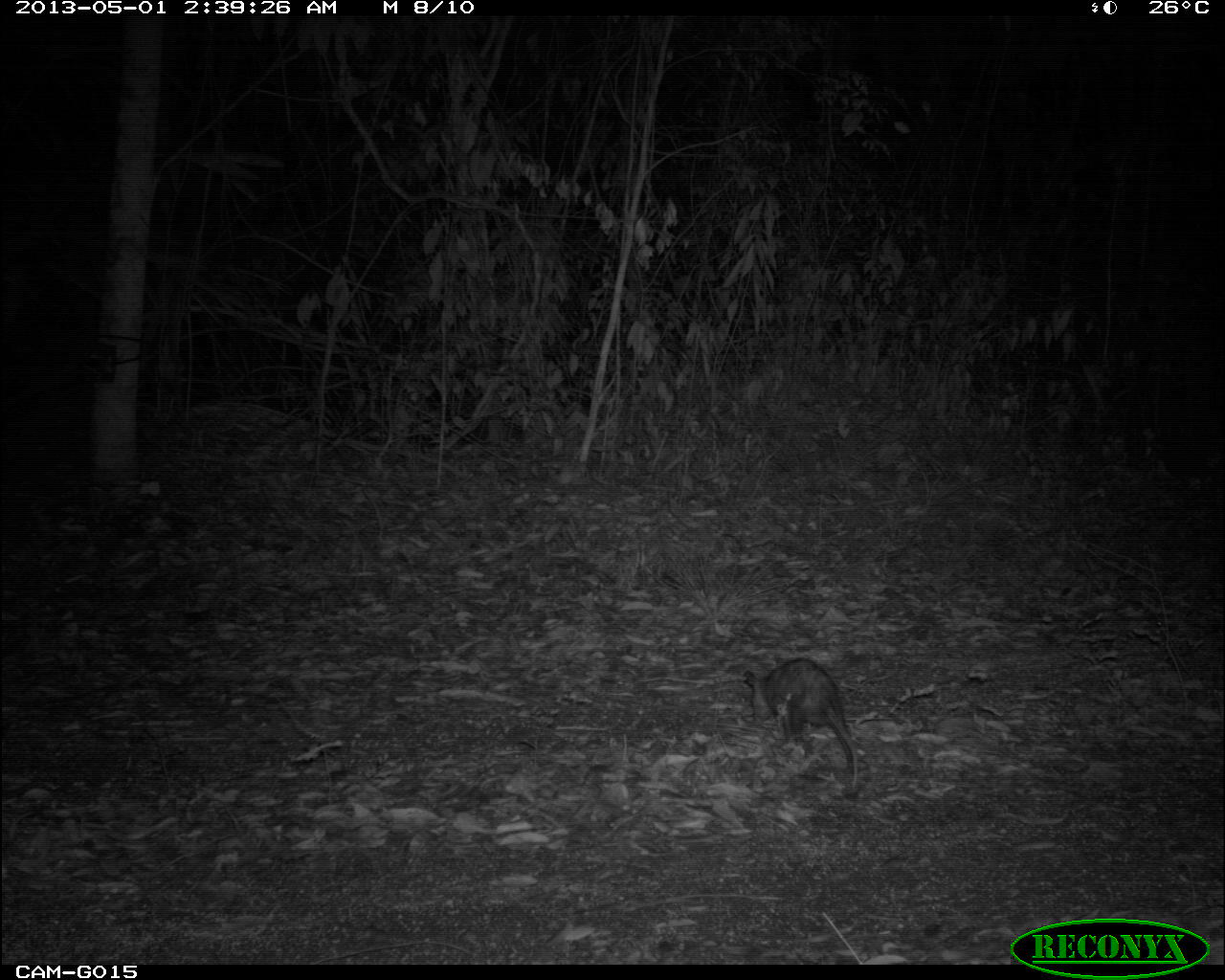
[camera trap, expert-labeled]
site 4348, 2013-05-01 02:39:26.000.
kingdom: Animalia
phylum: Chordata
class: Mammalia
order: Didelphimorphia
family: Didelphidae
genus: Didelphis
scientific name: Didelphis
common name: american opossums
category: didelphis sp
Didelphis sp (american opossums) (Didelphis), count 1.